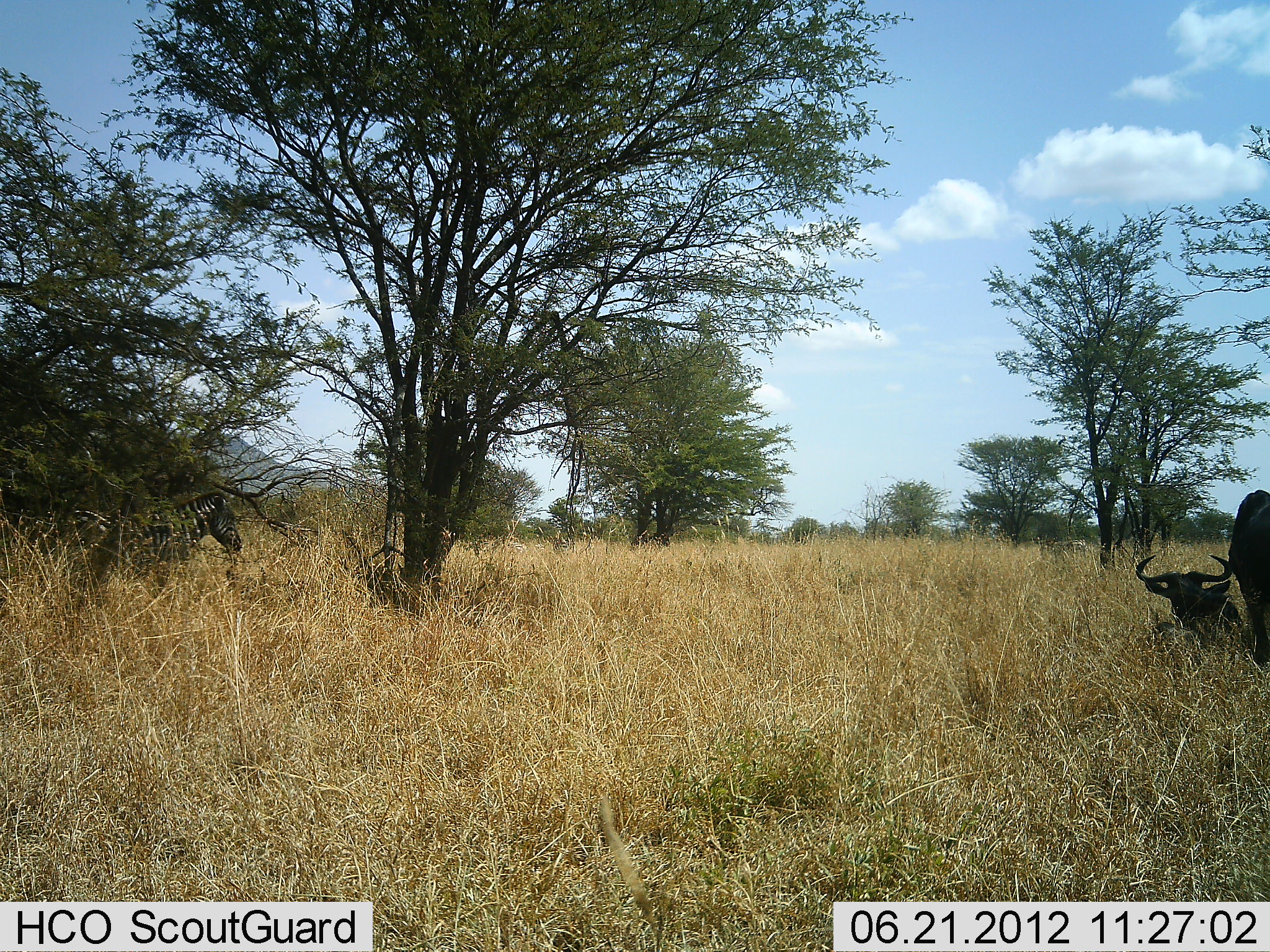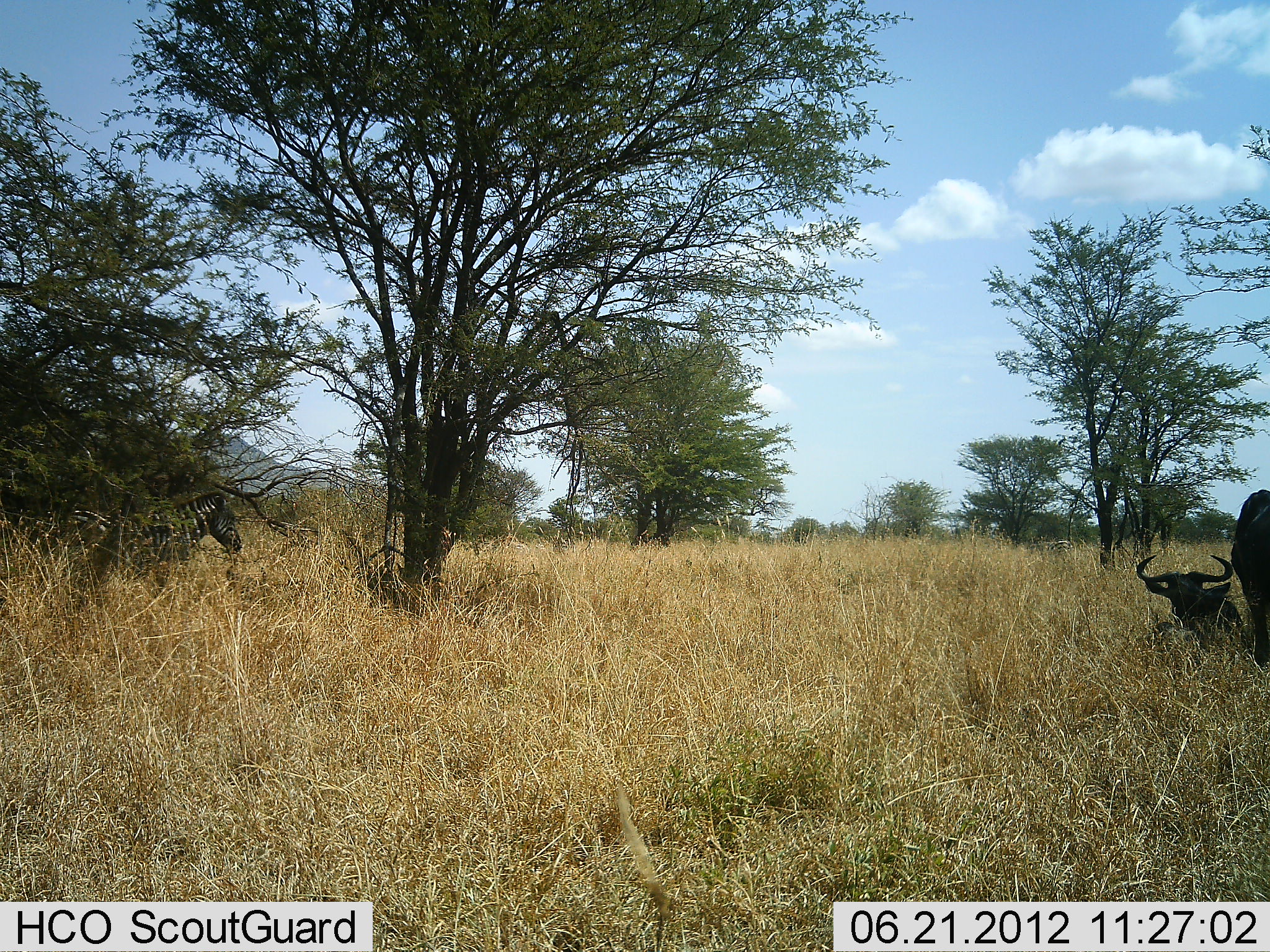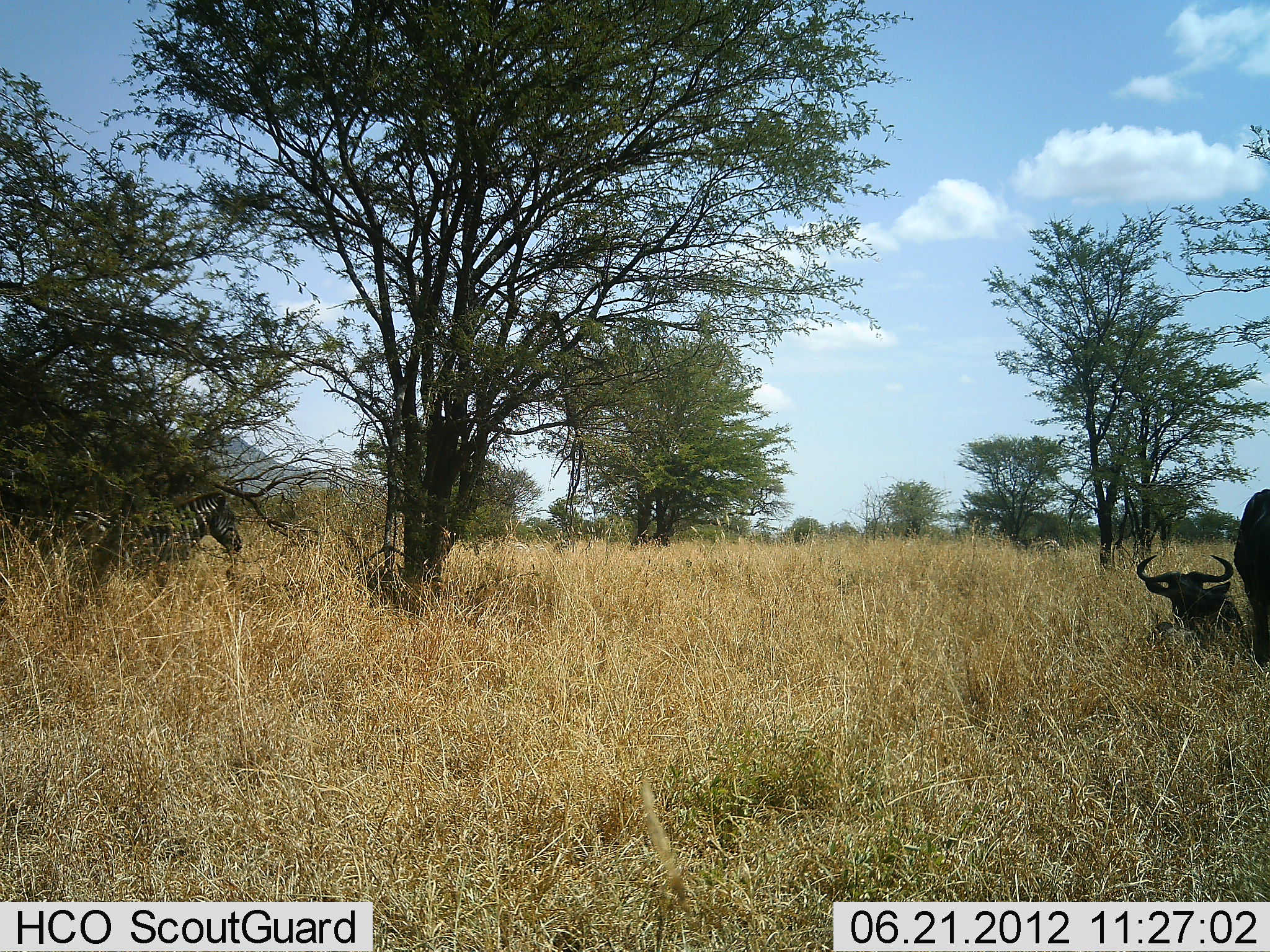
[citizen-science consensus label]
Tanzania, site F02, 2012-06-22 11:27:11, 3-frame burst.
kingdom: Animalia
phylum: Chordata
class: Mammalia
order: Artiodactyla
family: Bovidae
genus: Connochaetes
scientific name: Connochaetes taurinus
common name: blue wildebeest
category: wildebeest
Wildebeest (blue wildebeest) (Connochaetes taurinus), count 2. Behavior (volunteer vote fractions): standing 55%, resting 91%, moving 9%, interacting 0%. Young present (vote fraction): 9%. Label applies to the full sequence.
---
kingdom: Animalia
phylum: Chordata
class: Mammalia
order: Perissodactyla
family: Equidae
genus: Equus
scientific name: Equus quagga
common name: plains zebra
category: zebra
Zebra (plains zebra) (Equus quagga), count 1. Behavior (volunteer vote fractions): standing 91%, resting 0%, moving 18%, interacting 0%. Young present (vote fraction): 0%. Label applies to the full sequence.